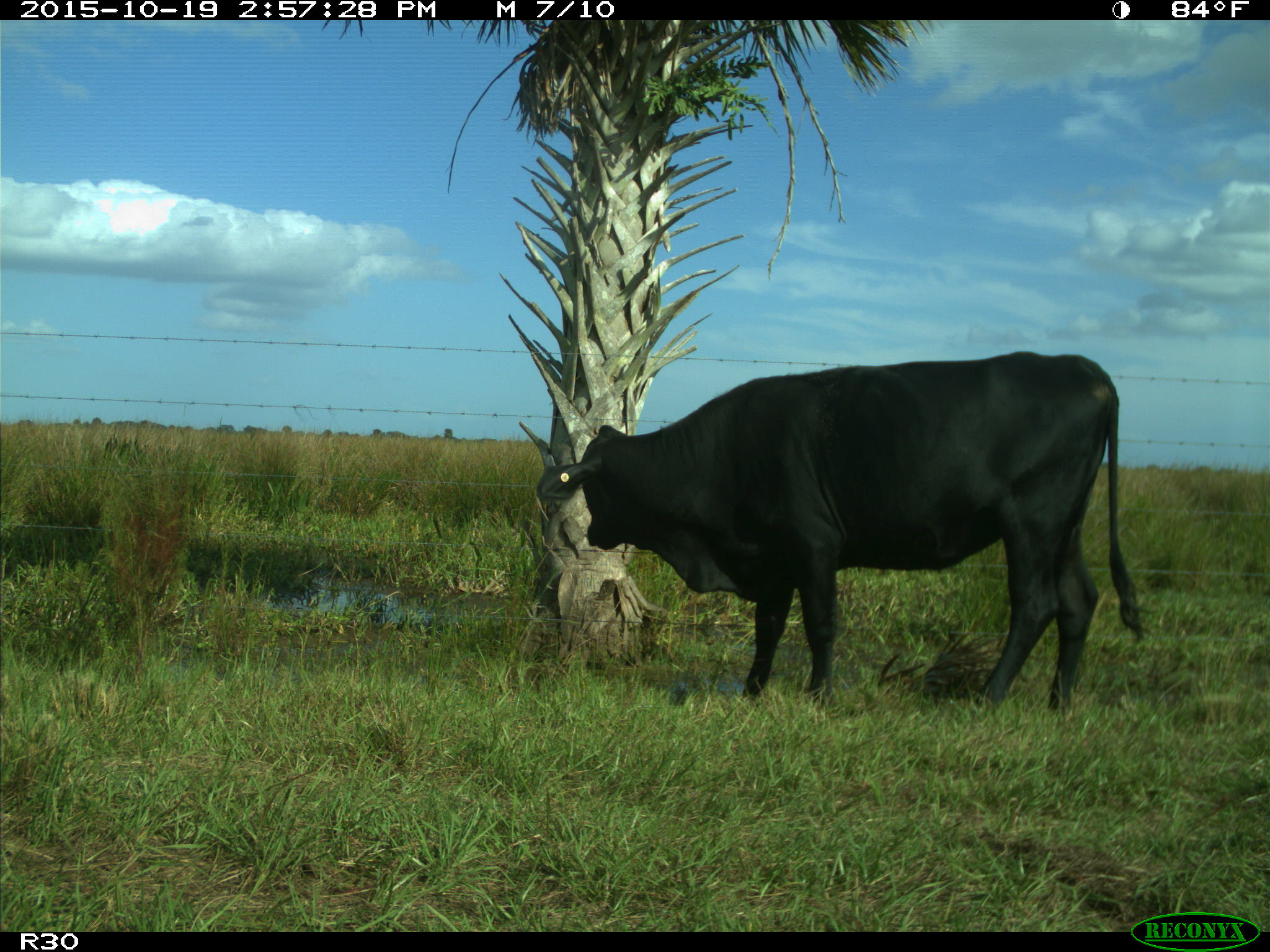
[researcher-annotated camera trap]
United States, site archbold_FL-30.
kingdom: Animalia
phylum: Chordata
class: Mammalia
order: Artiodactyla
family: Bovidae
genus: Bos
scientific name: Bos taurus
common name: domestic cow